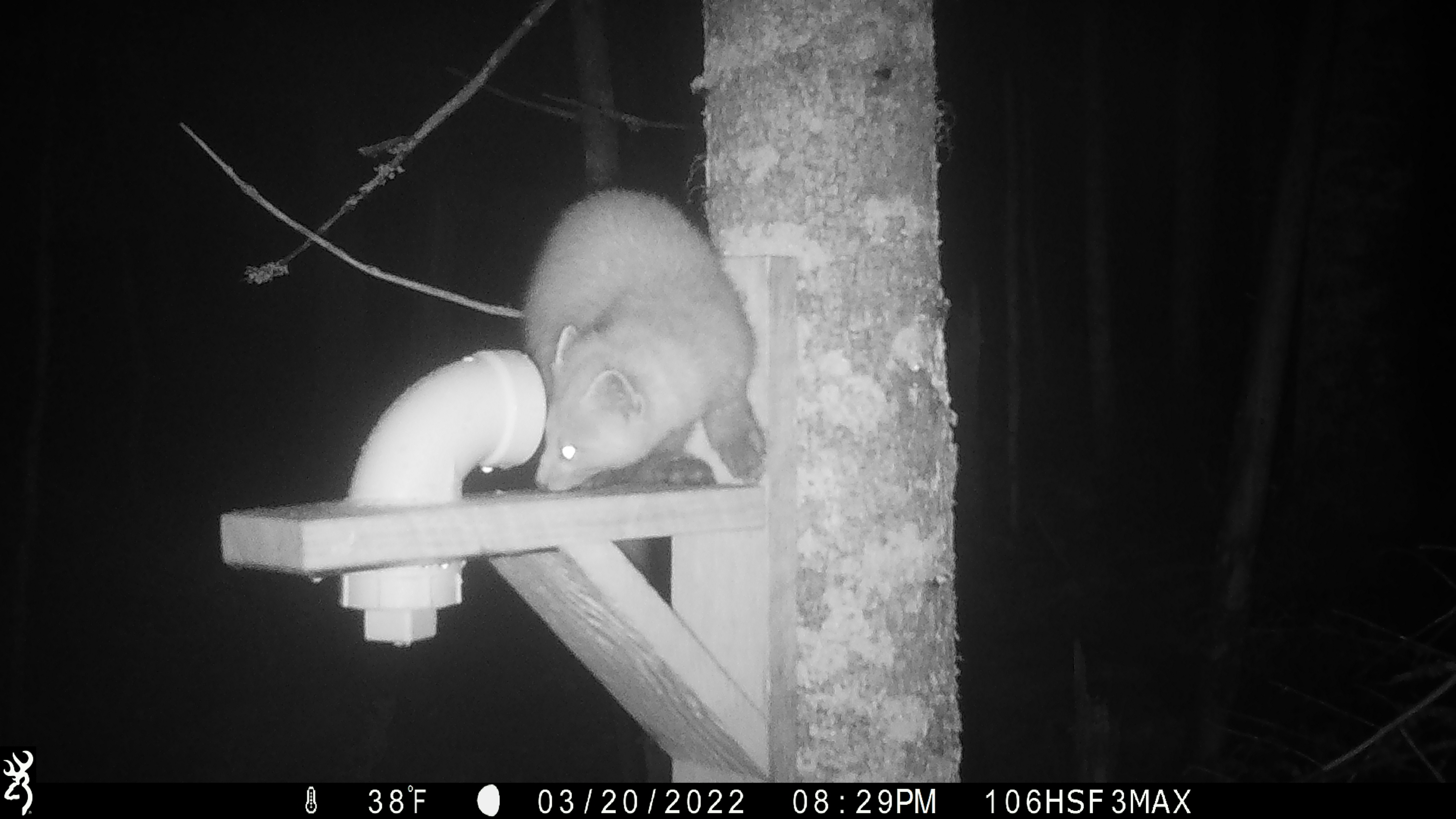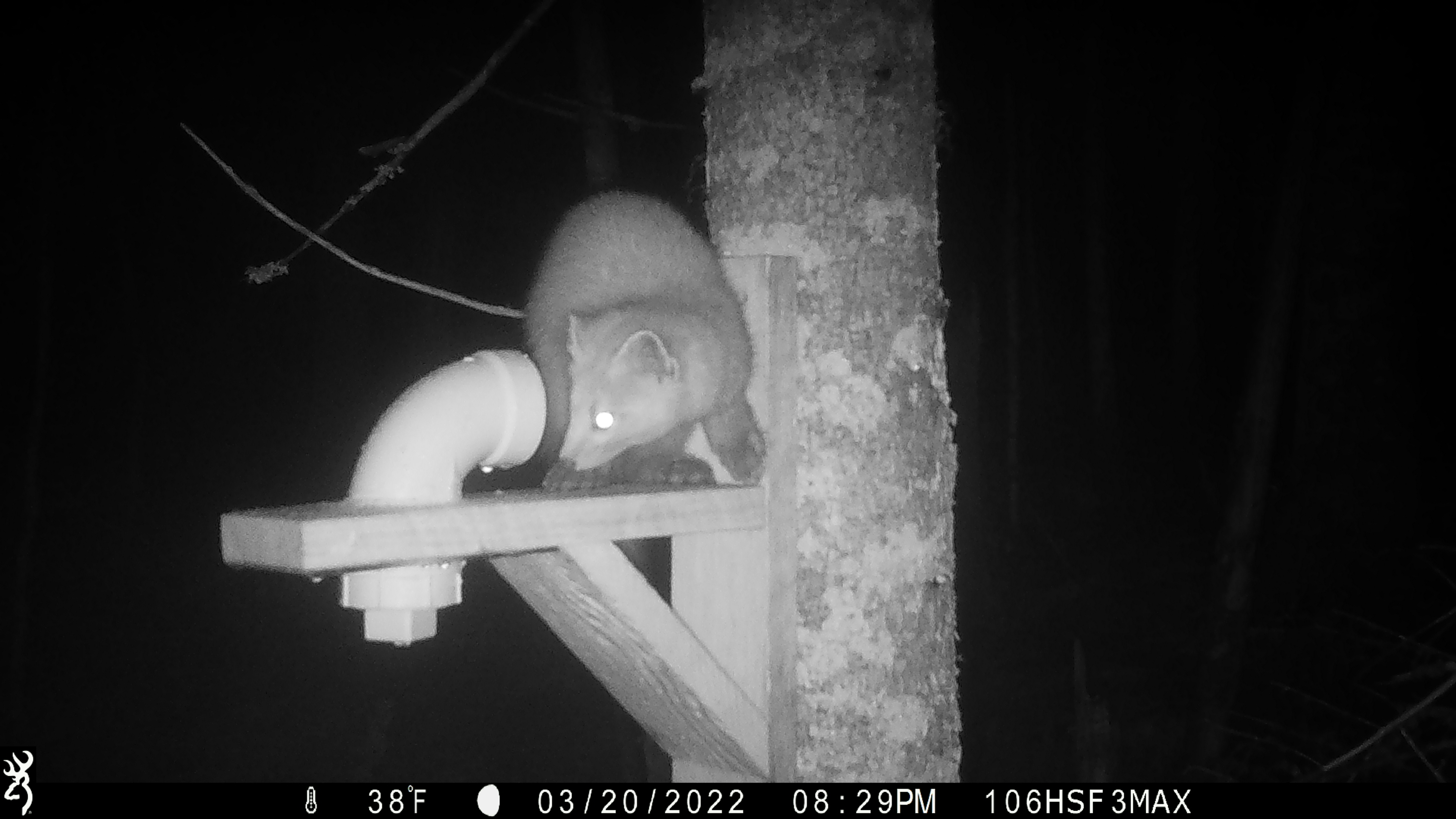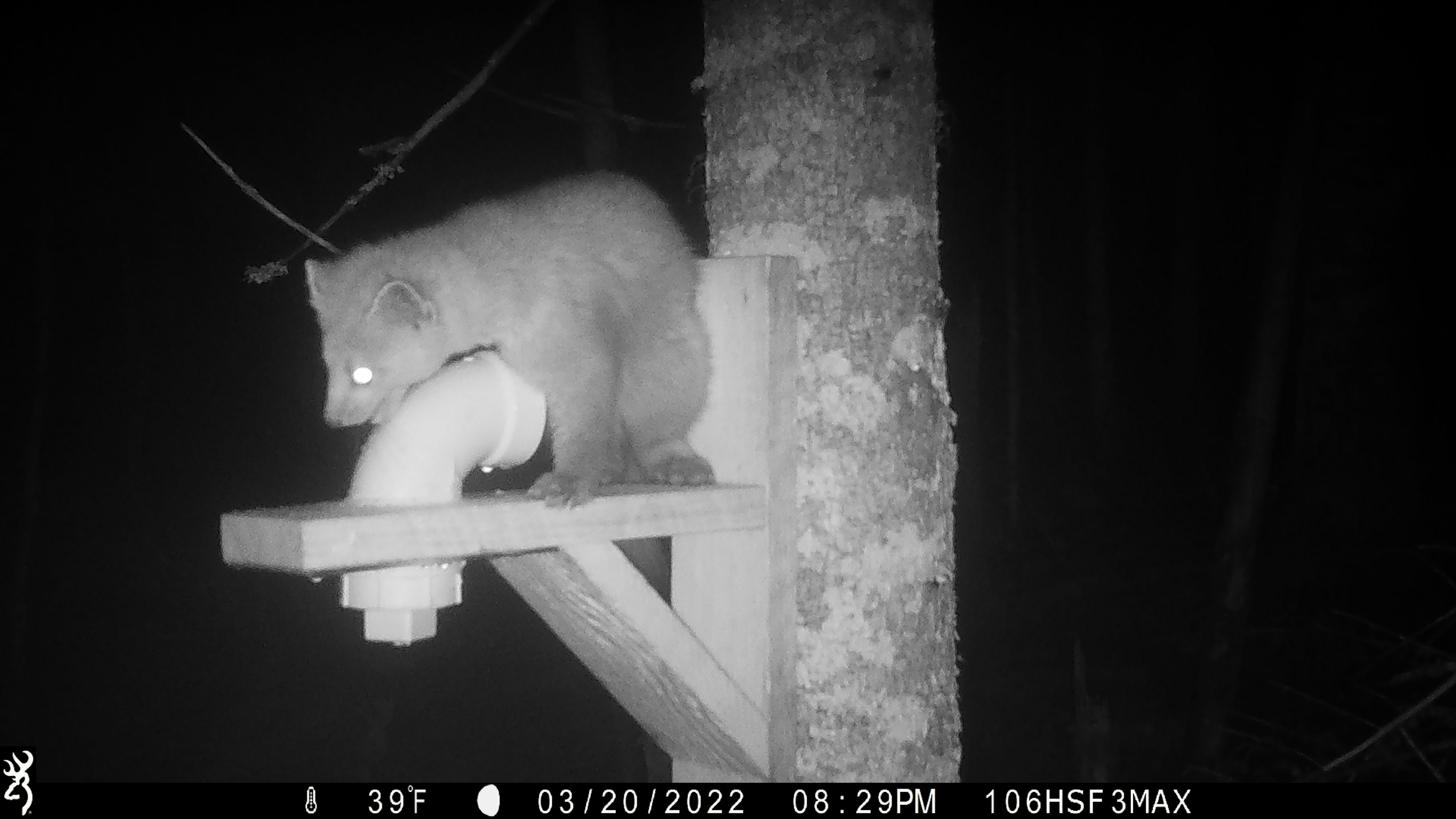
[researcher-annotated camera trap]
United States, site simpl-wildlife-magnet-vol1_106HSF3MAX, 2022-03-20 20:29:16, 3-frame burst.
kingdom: Animalia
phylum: Chordata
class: Mammalia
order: Carnivora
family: Mustelidae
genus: Martes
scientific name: Martes americana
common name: american marten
American marten (Martes americana).